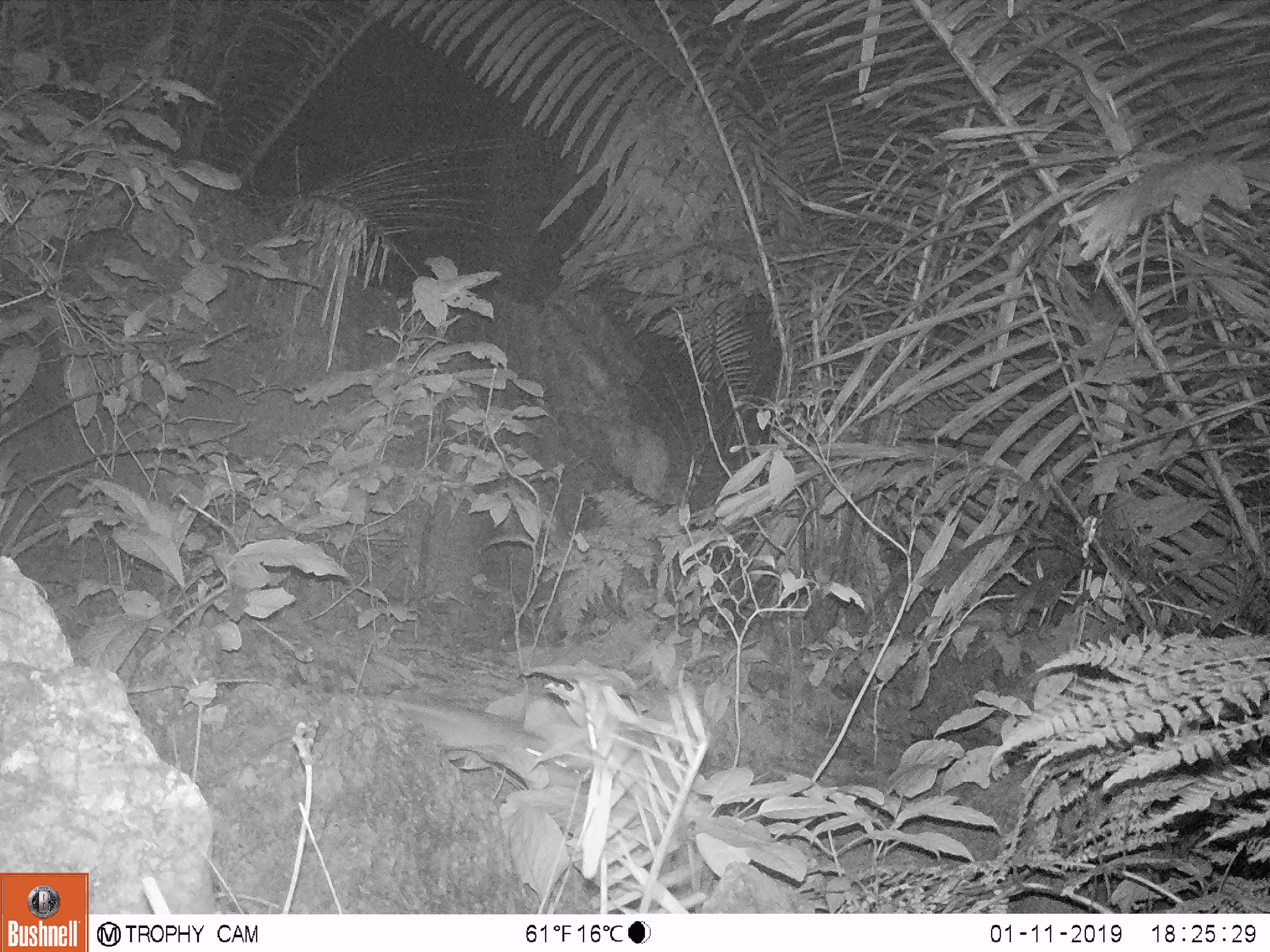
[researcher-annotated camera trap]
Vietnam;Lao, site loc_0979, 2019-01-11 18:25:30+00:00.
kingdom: Animalia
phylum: Chordata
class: Mammalia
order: Rodentia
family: Muridae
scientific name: Muridae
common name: old-world mice and rats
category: unidentified murid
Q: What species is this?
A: Unidentified murid (old-world mice and rats) (Muridae).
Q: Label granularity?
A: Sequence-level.